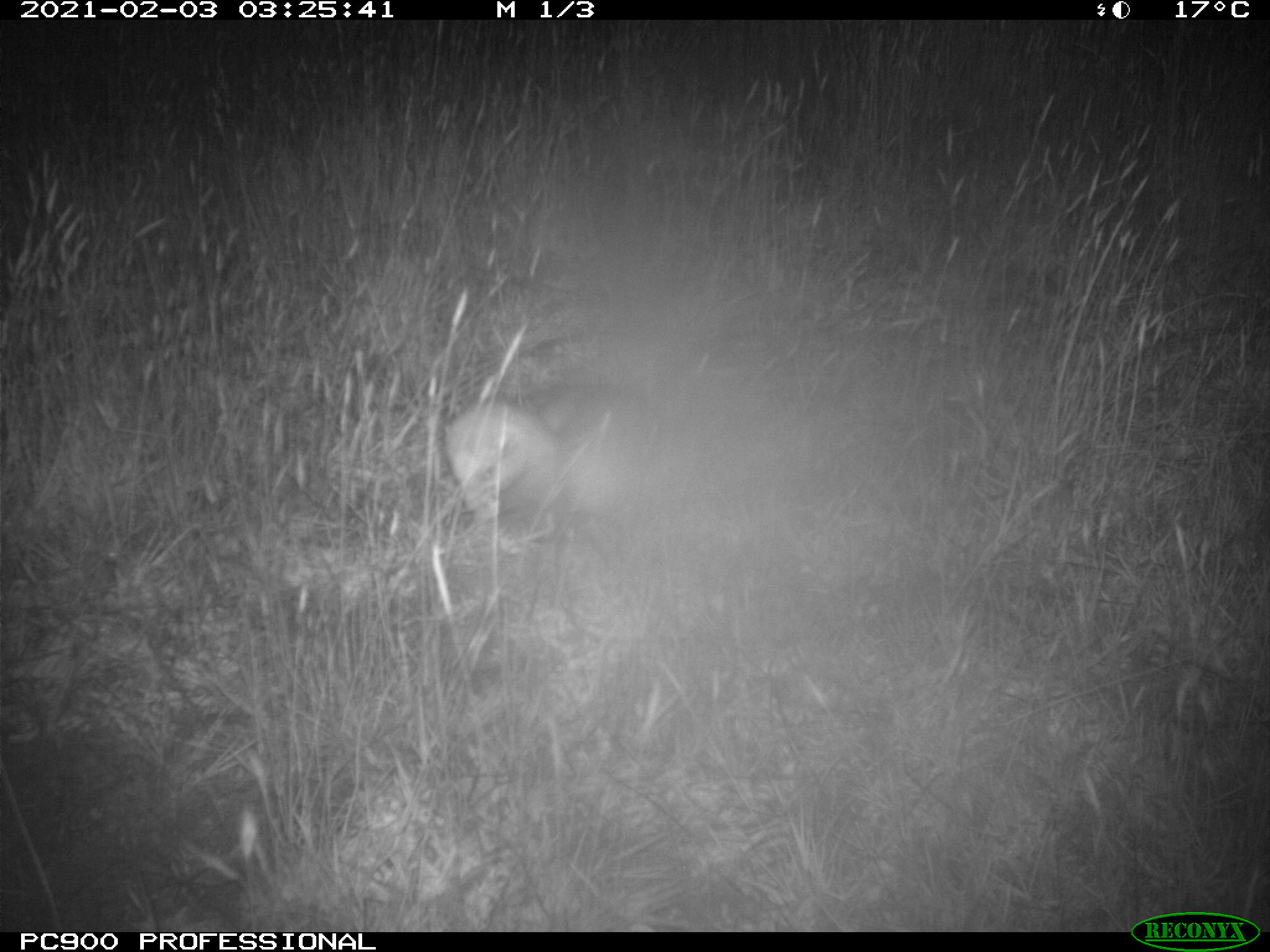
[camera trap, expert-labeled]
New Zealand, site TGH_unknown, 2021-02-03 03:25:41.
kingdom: Animalia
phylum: Chordata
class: Mammalia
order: Carnivora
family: Mustelidae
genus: Mustela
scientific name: Mustela furo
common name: ferret